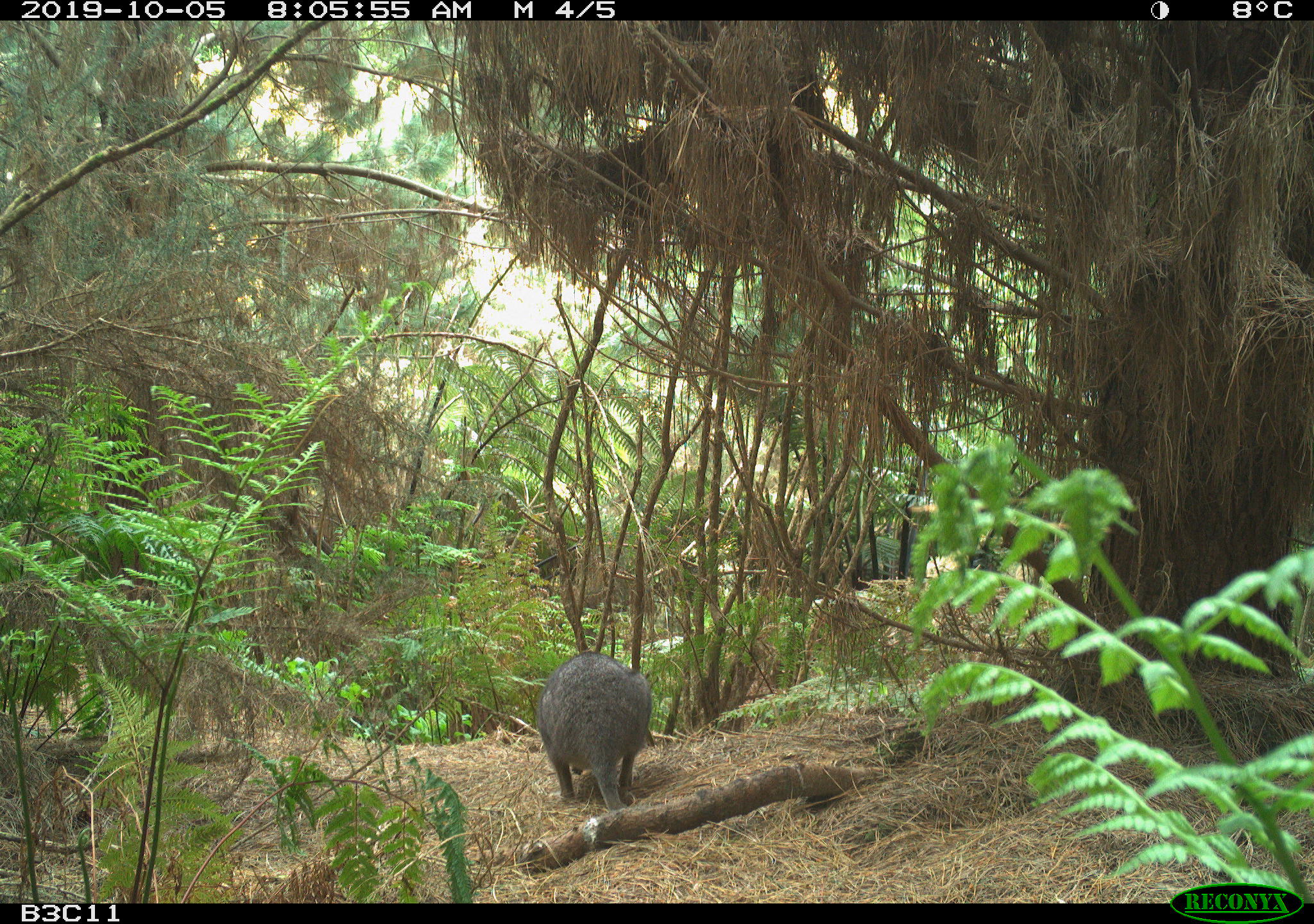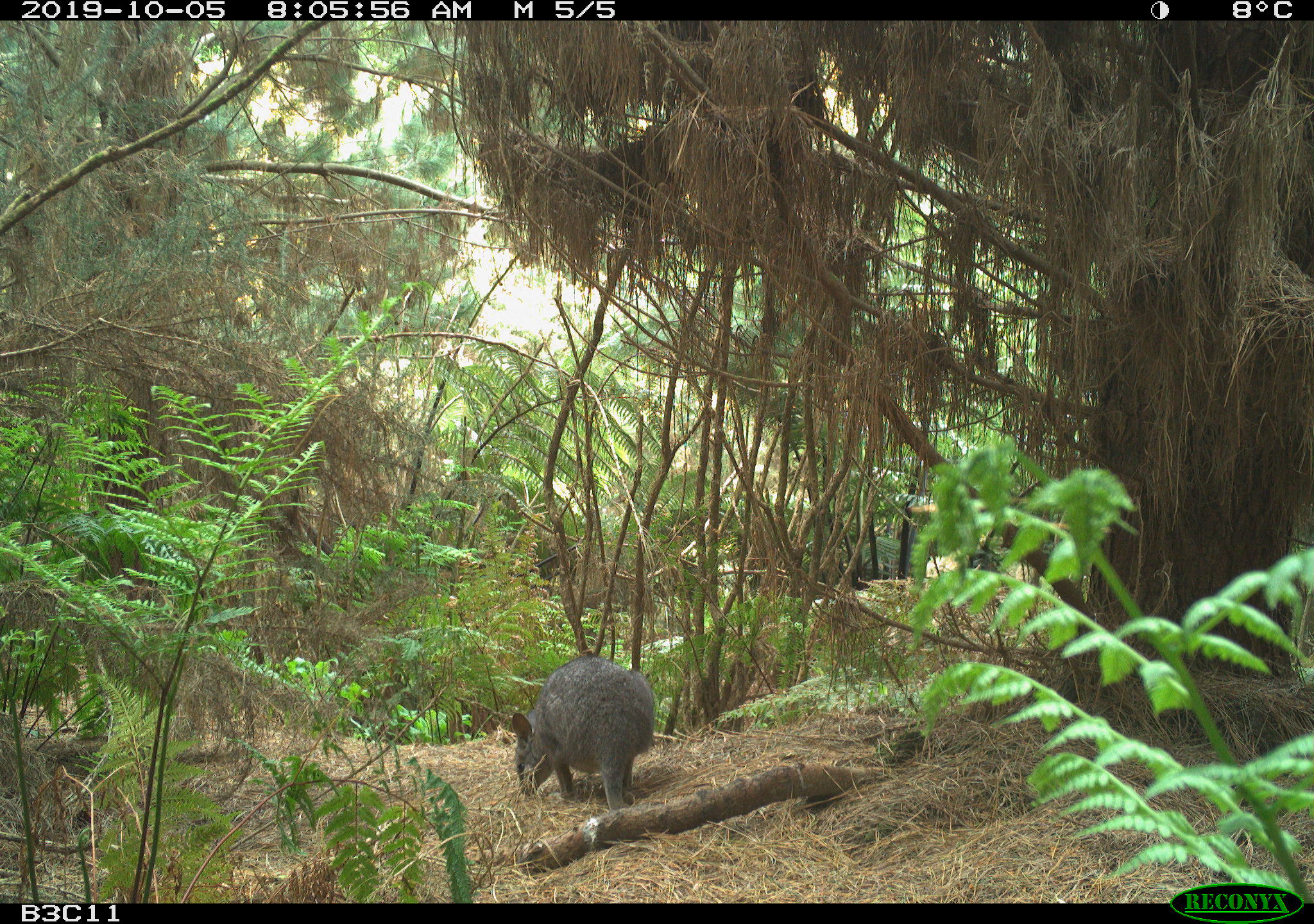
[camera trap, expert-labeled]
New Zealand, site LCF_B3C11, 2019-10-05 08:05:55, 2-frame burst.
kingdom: Animalia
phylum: Chordata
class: Mammalia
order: Diprotodontia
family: Macropodidae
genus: Notamacropus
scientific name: Notamacropus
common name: wallaby